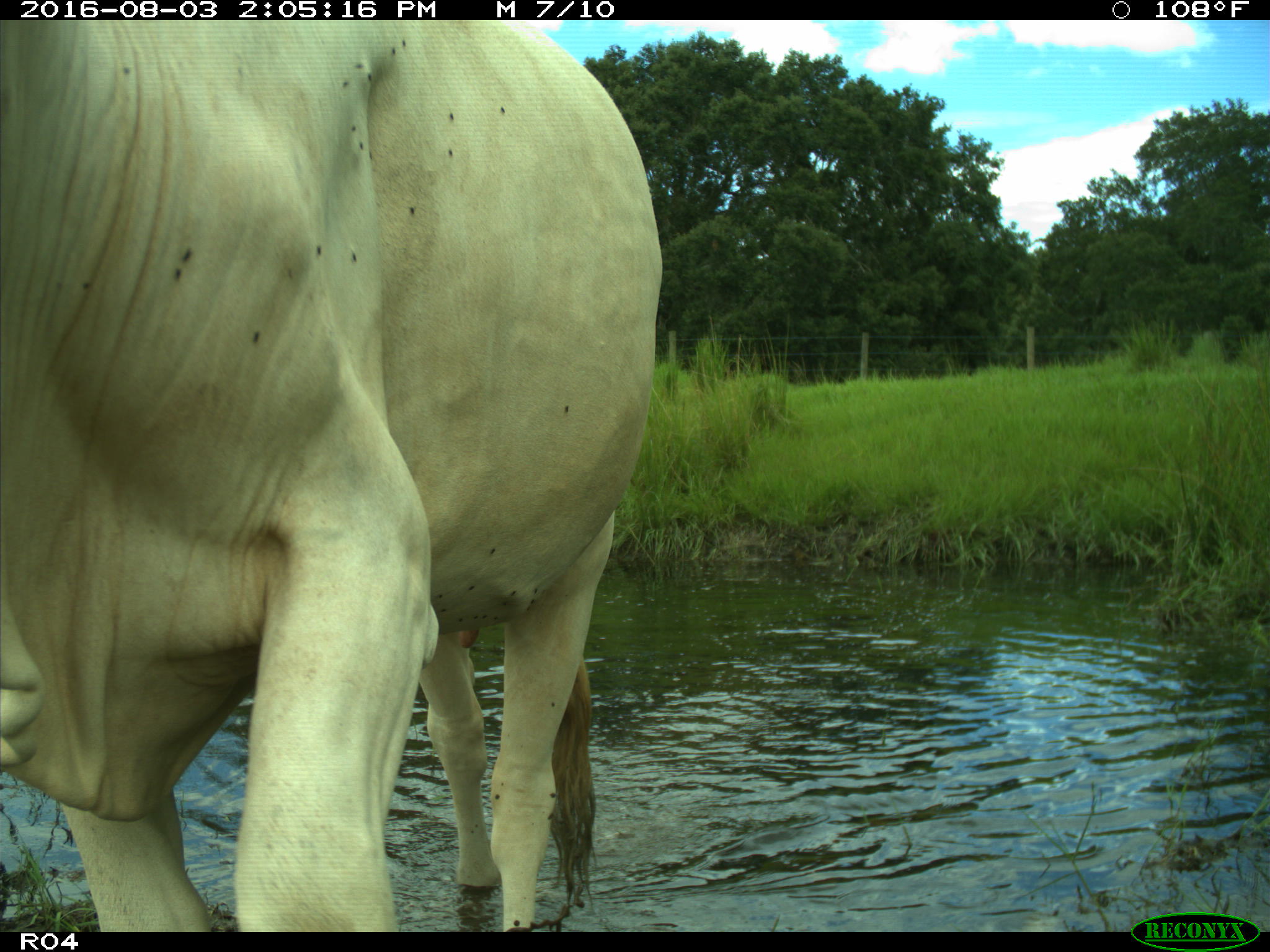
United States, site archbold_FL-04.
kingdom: Animalia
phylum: Chordata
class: Mammalia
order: Artiodactyla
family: Bovidae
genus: Bos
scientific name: Bos taurus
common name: domestic cow